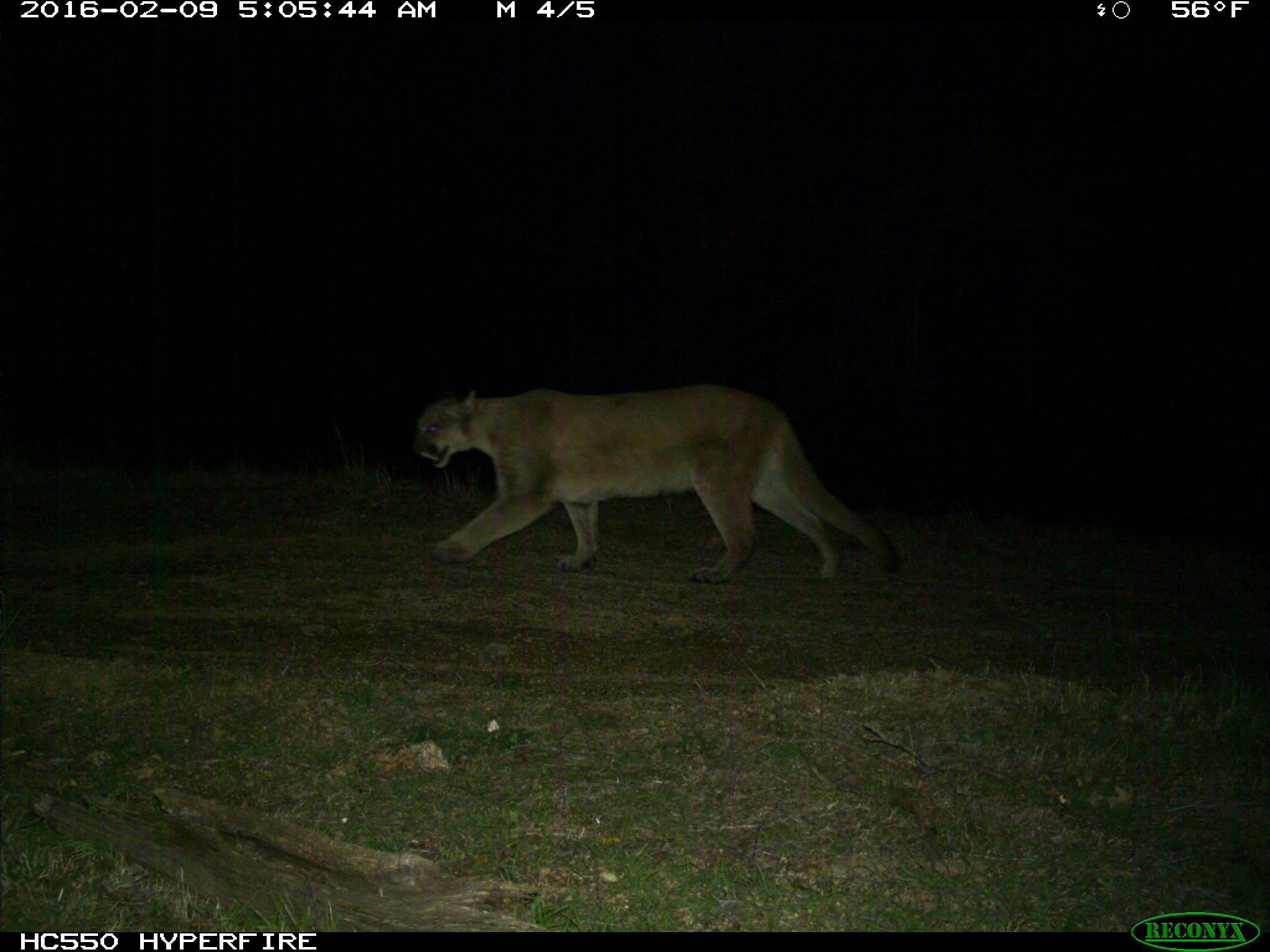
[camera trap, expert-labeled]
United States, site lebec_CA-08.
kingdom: Animalia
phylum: Chordata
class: Mammalia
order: Carnivora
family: Felidae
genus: Puma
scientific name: Puma concolor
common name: mountain lion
Puma concolor (mountain lion).